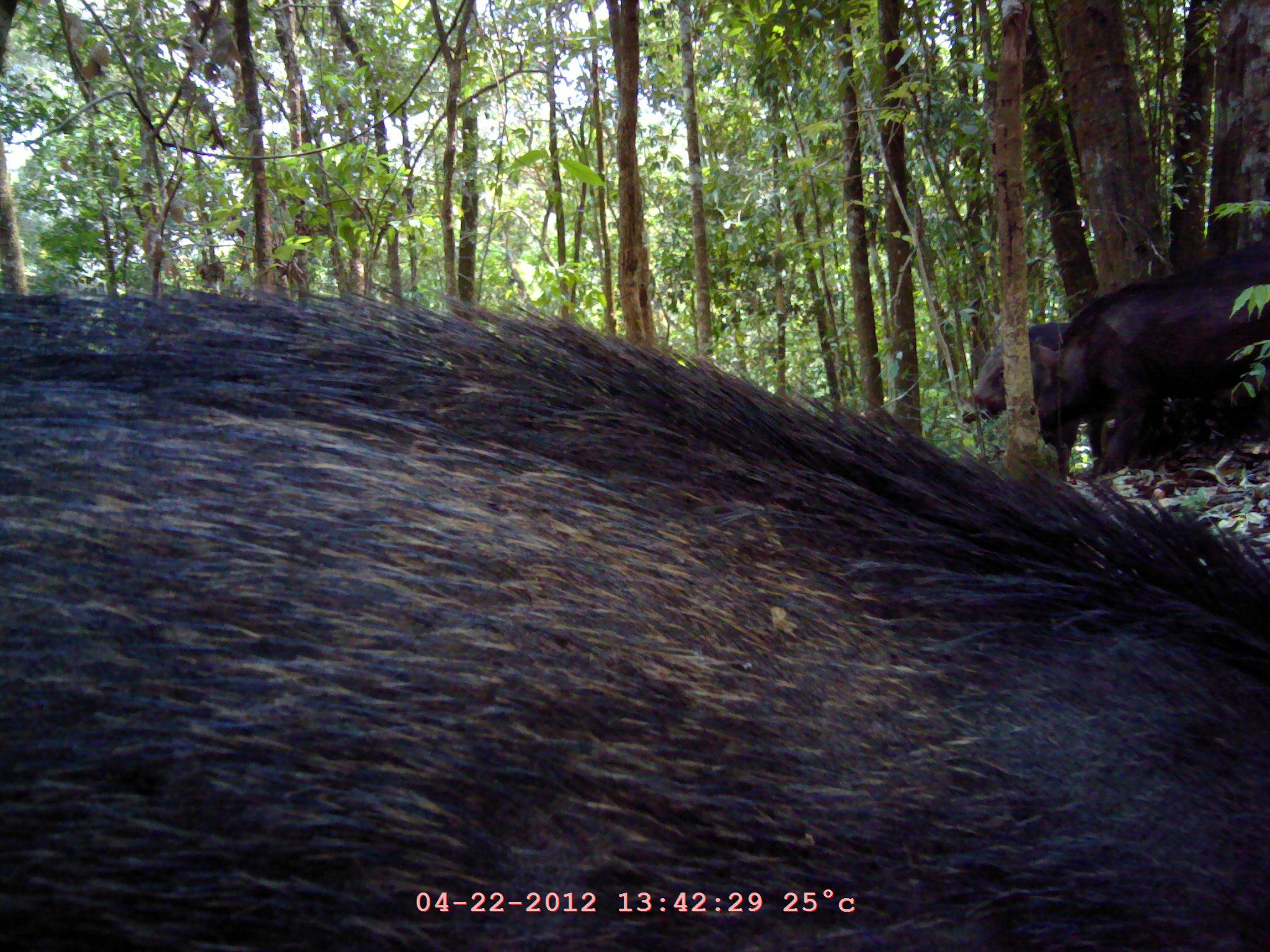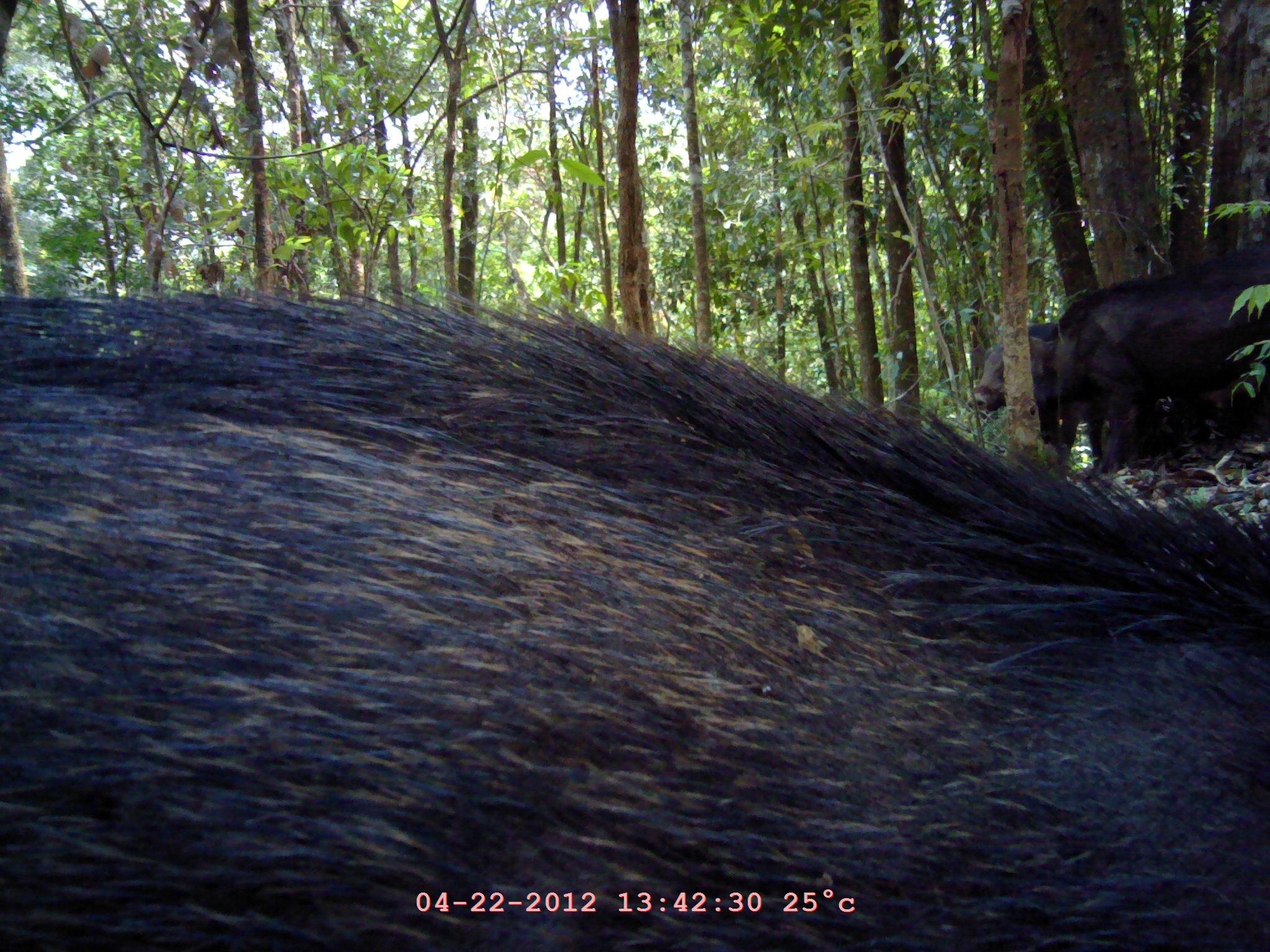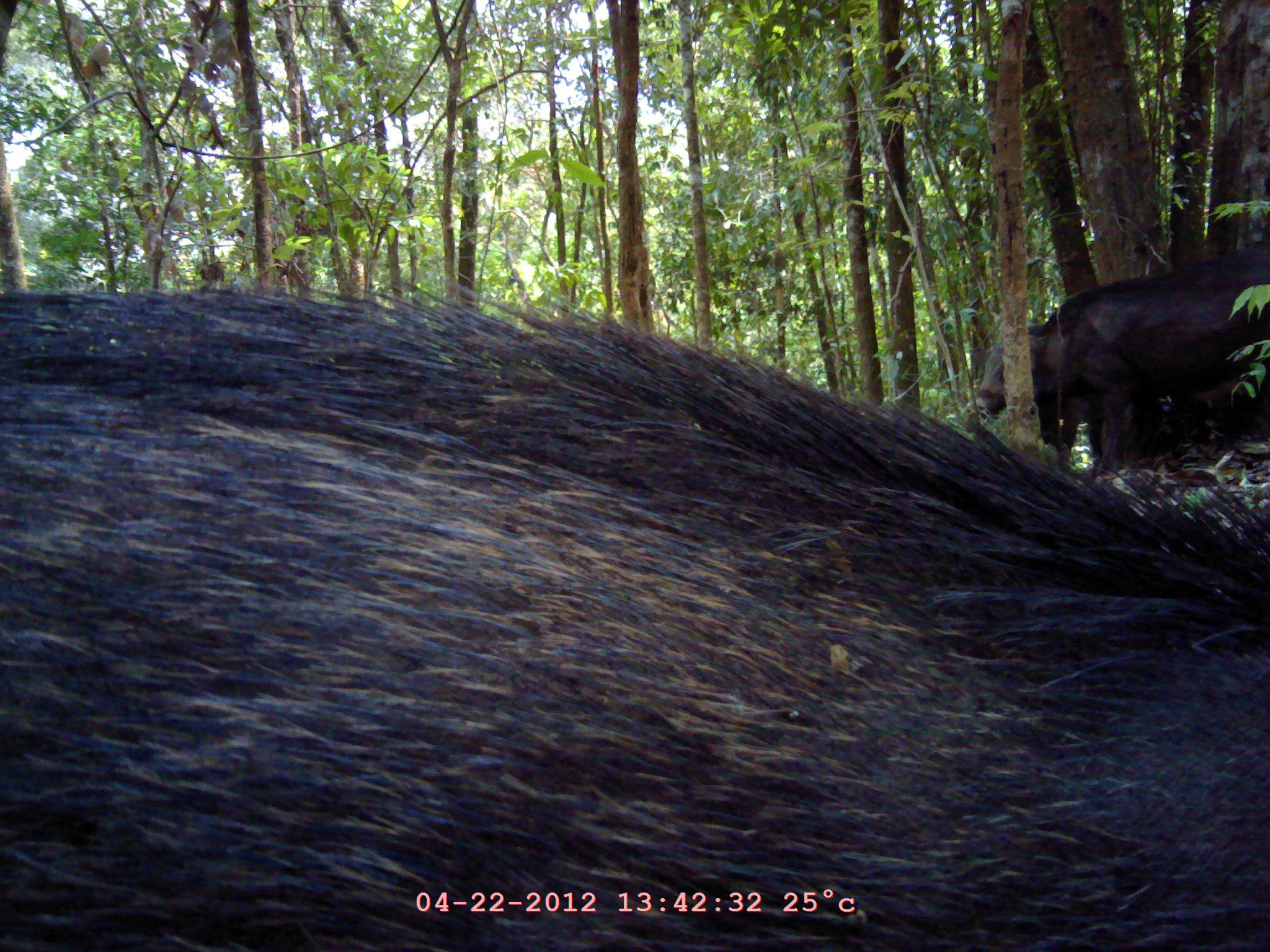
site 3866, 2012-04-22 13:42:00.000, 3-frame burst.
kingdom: Animalia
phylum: Chordata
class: Mammalia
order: Artiodactyla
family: Suidae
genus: Sus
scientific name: Sus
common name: pigs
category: sus sp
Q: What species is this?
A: Sus sp (pigs) (Sus).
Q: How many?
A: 3.